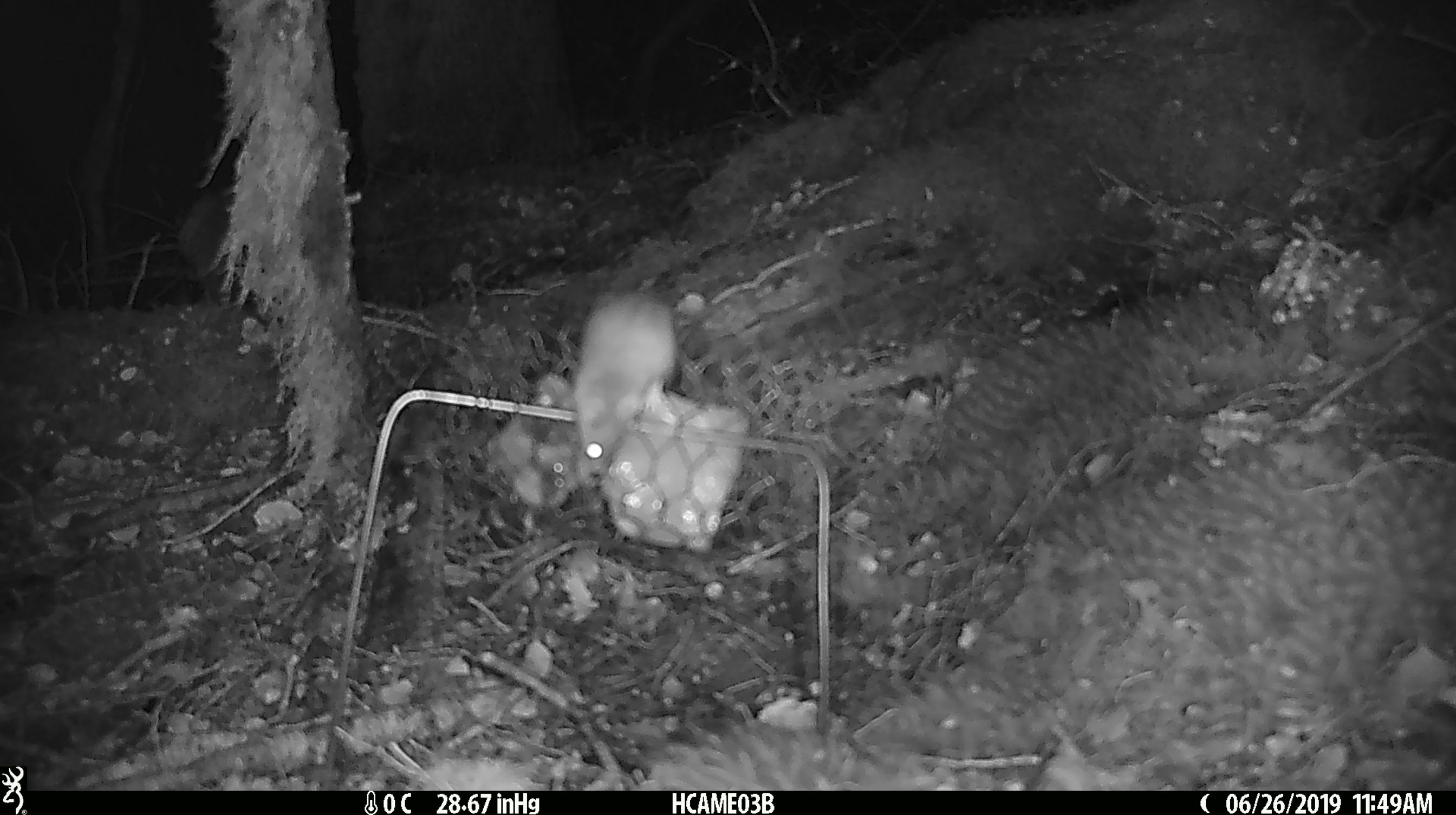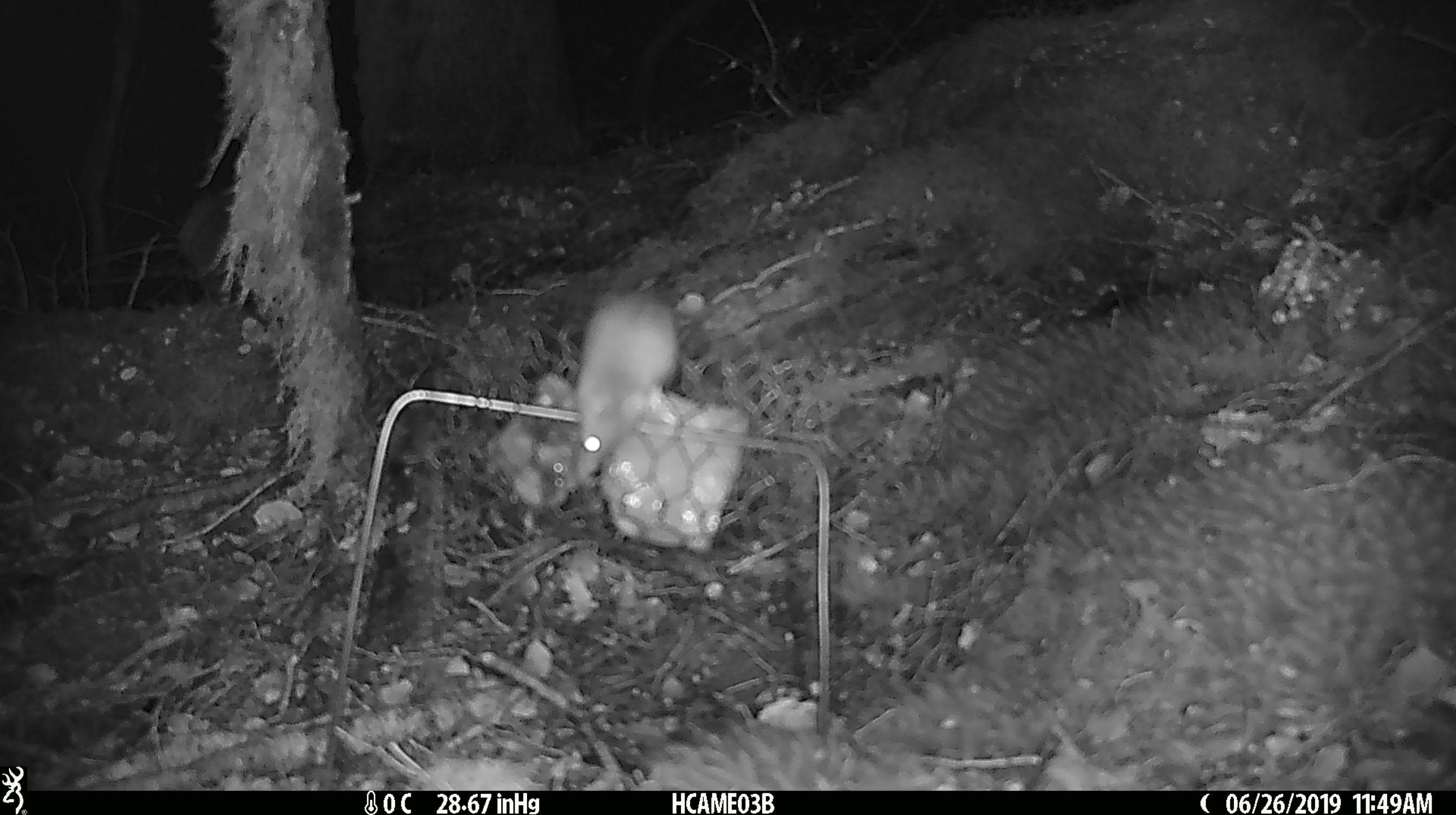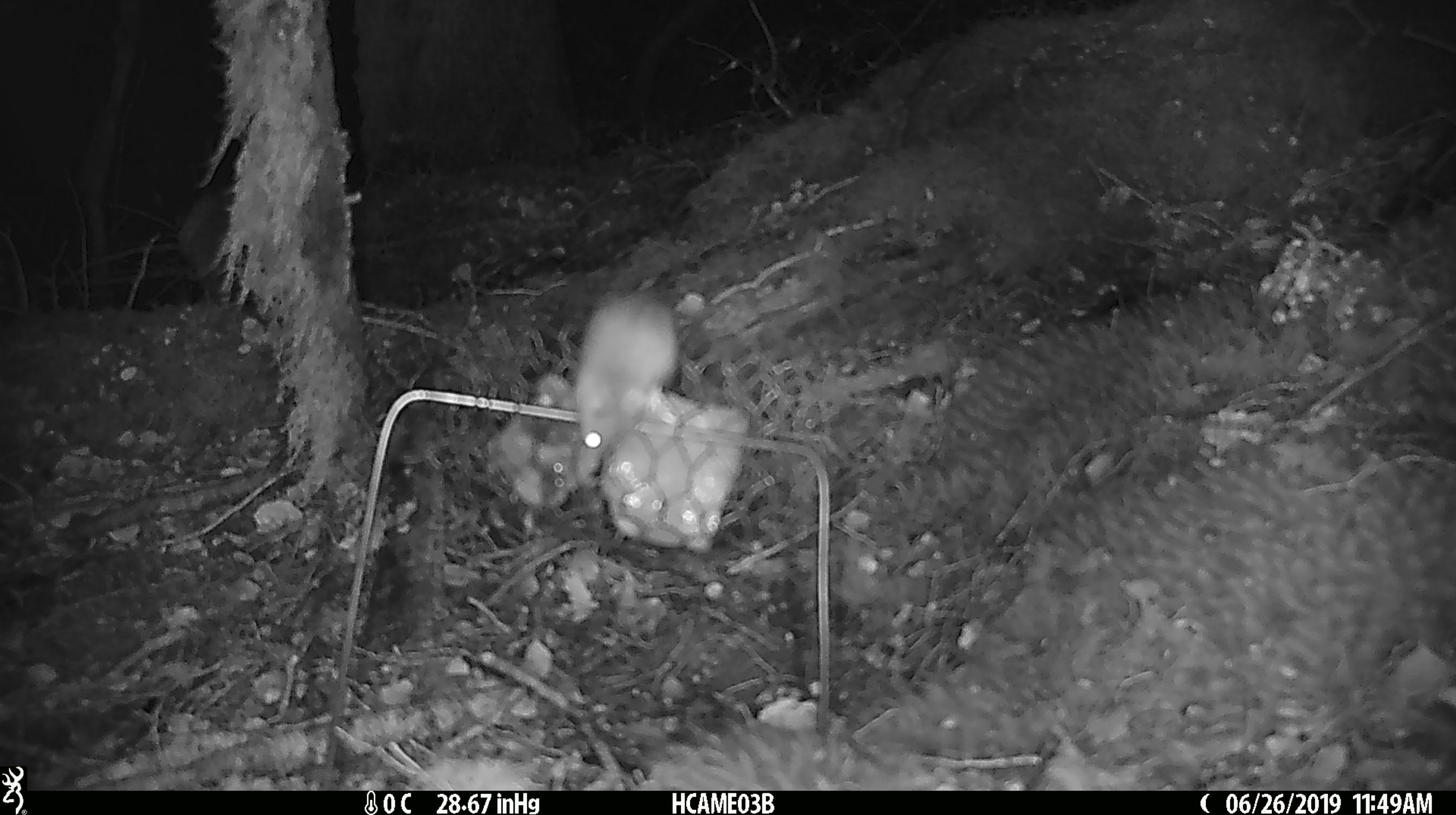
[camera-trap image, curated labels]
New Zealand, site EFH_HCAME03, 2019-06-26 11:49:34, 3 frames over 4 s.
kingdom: Animalia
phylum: Chordata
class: Mammalia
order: Rodentia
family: Muridae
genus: Mus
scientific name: Mus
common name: mouse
Mouse (Mus).